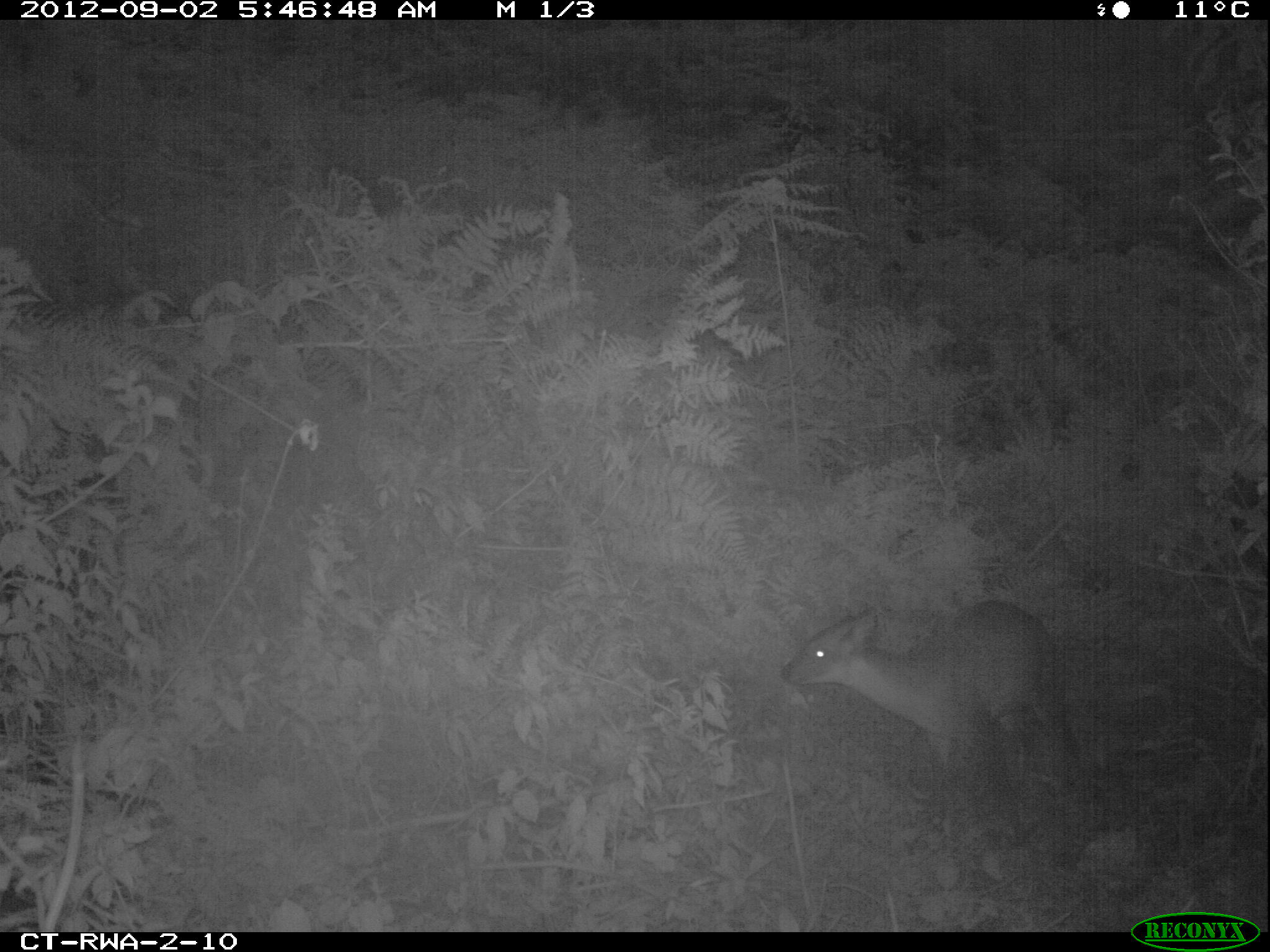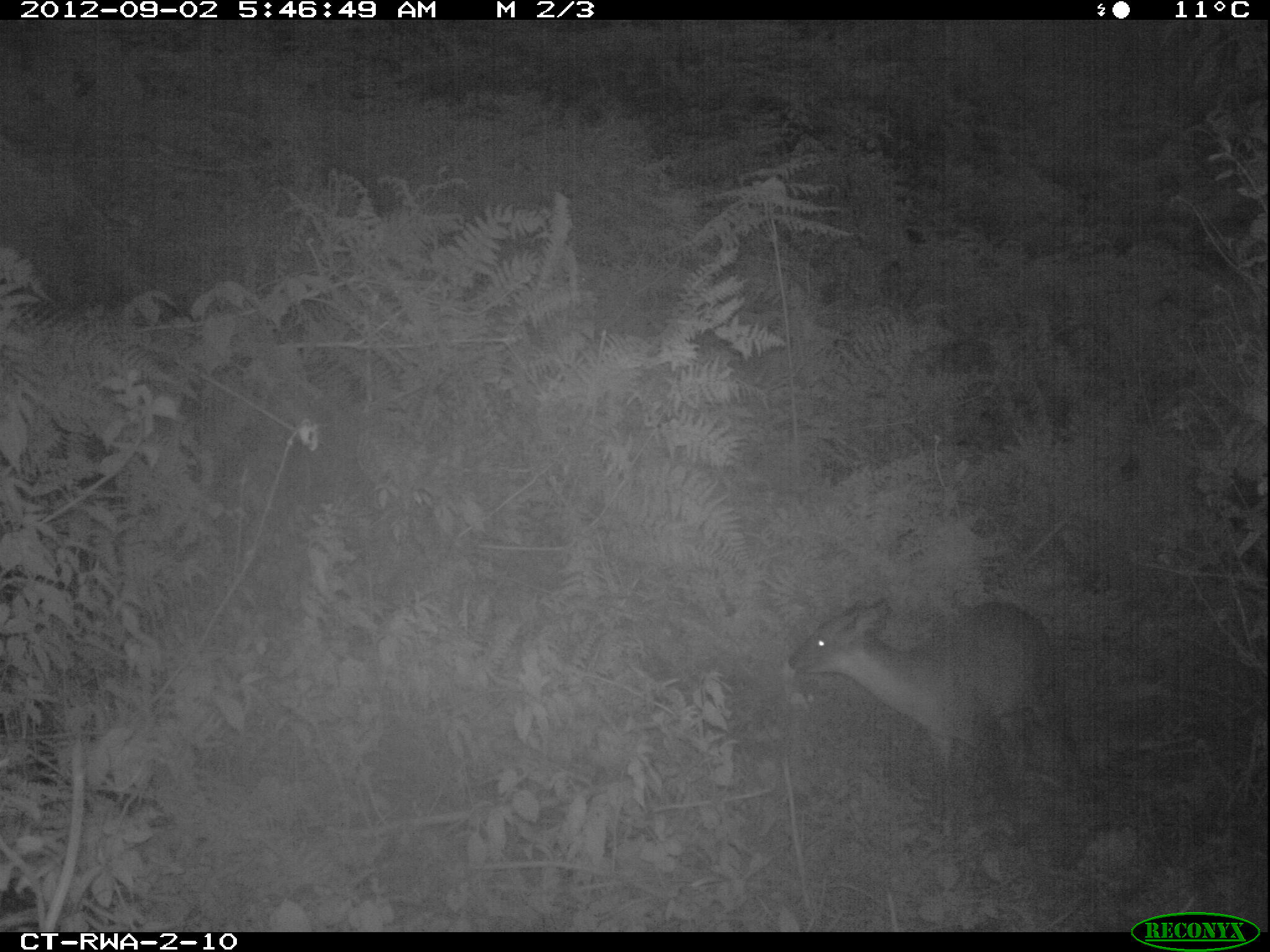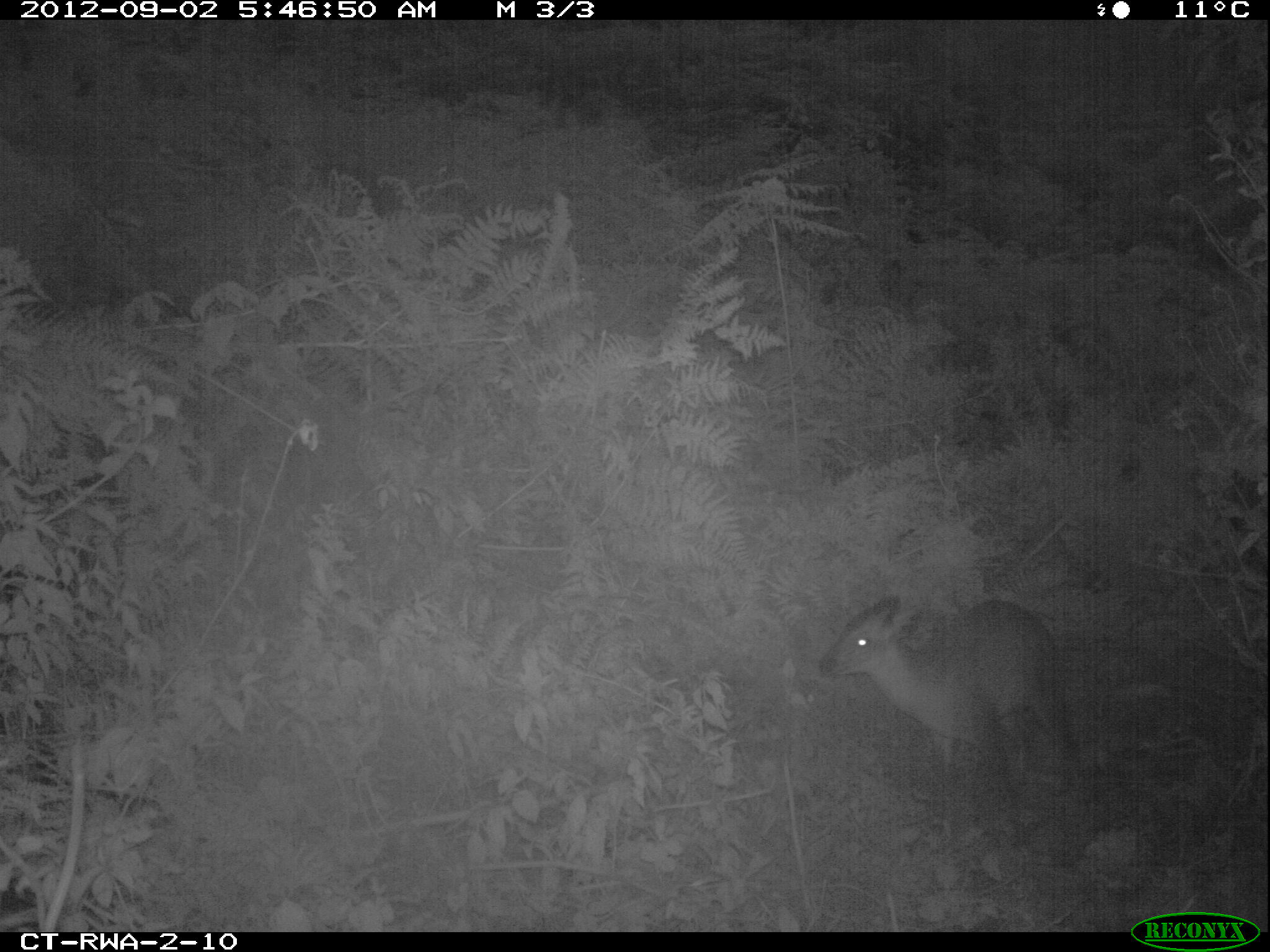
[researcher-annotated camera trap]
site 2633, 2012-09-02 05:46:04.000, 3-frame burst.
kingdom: Animalia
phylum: Chordata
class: Mammalia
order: Artiodactyla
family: Bovidae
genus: Cephalophus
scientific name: Cephalophus nigrifrons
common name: black-fronted duiker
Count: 1.